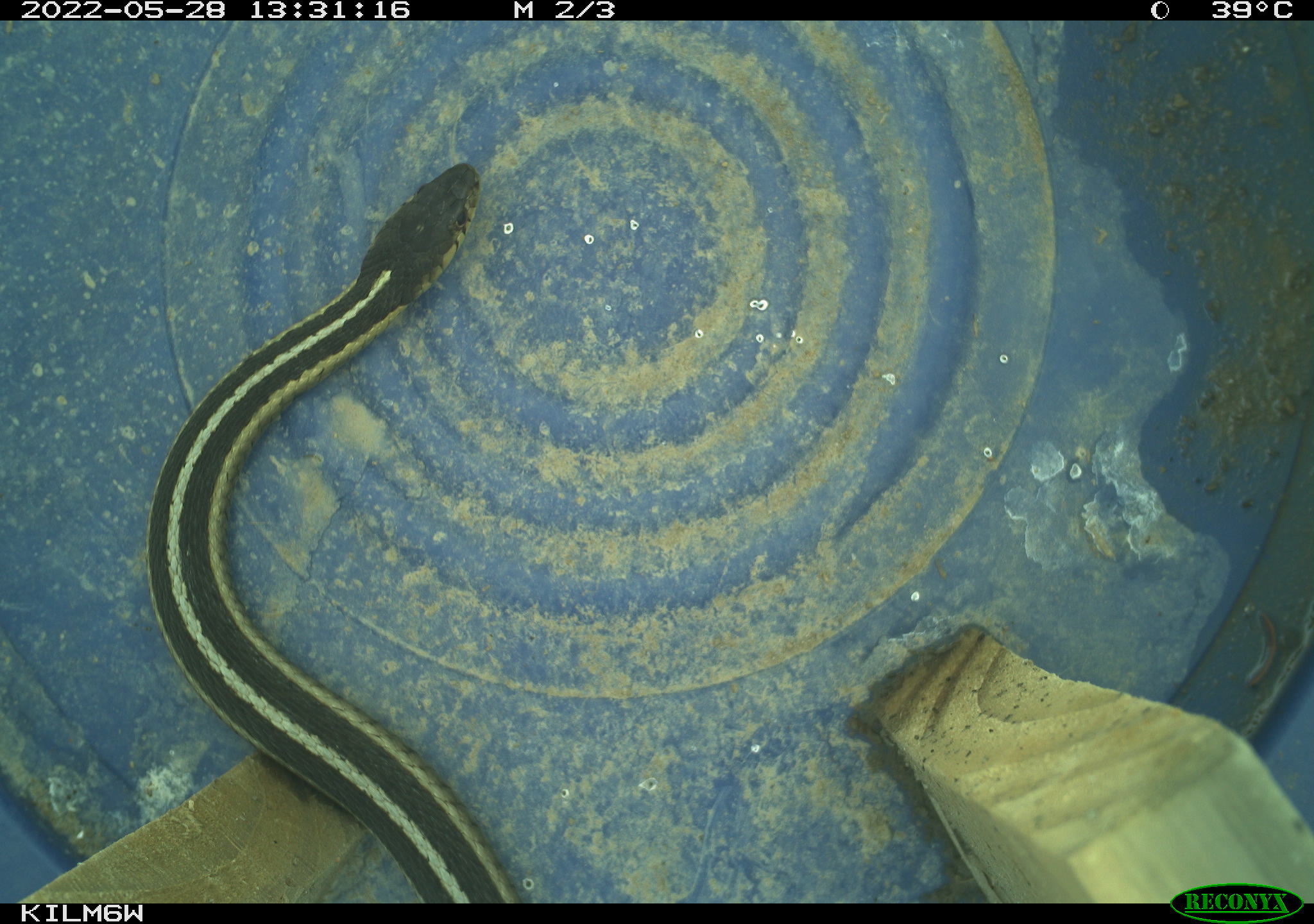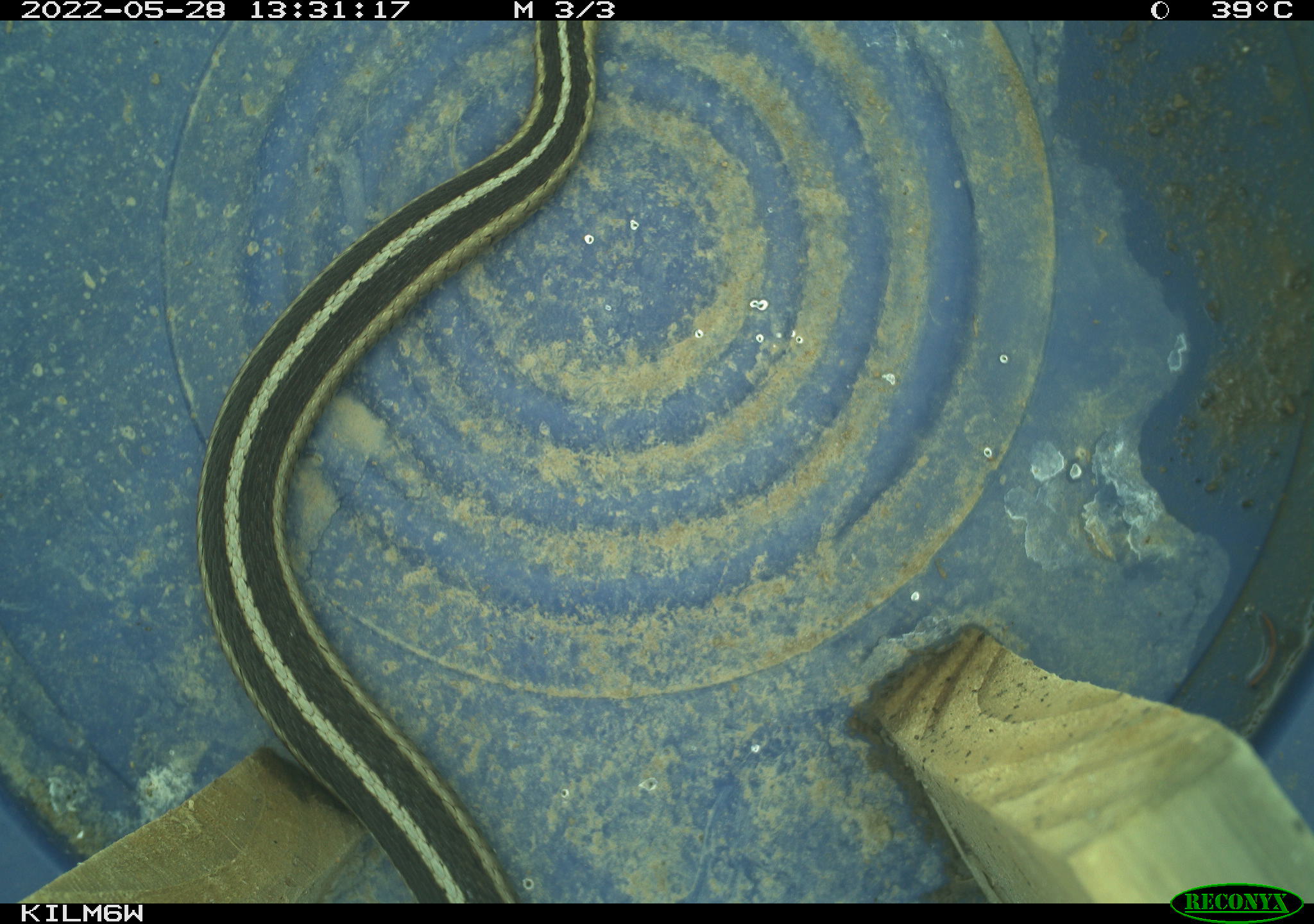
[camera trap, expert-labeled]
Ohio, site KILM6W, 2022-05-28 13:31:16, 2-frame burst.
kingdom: Animalia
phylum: Chordata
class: Reptilia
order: Squamata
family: Colubridae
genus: Thamnophis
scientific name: Thamnophis sirtalis sirtalis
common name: eastern gartersnake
Eastern gartersnake (Thamnophis sirtalis sirtalis).